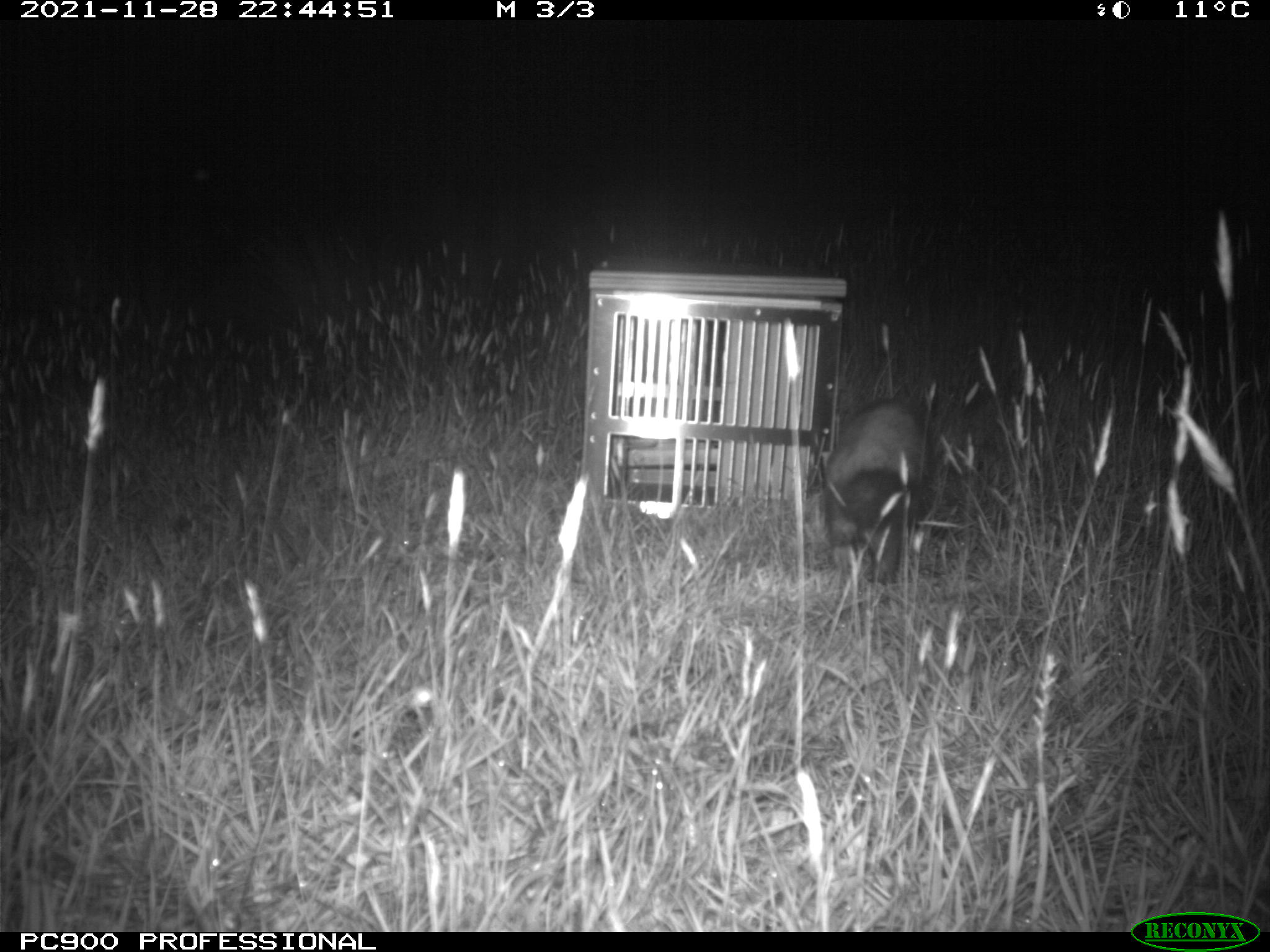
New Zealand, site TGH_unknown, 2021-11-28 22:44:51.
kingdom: Animalia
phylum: Chordata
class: Mammalia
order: Carnivora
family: Mustelidae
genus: Mustela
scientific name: Mustela furo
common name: ferret